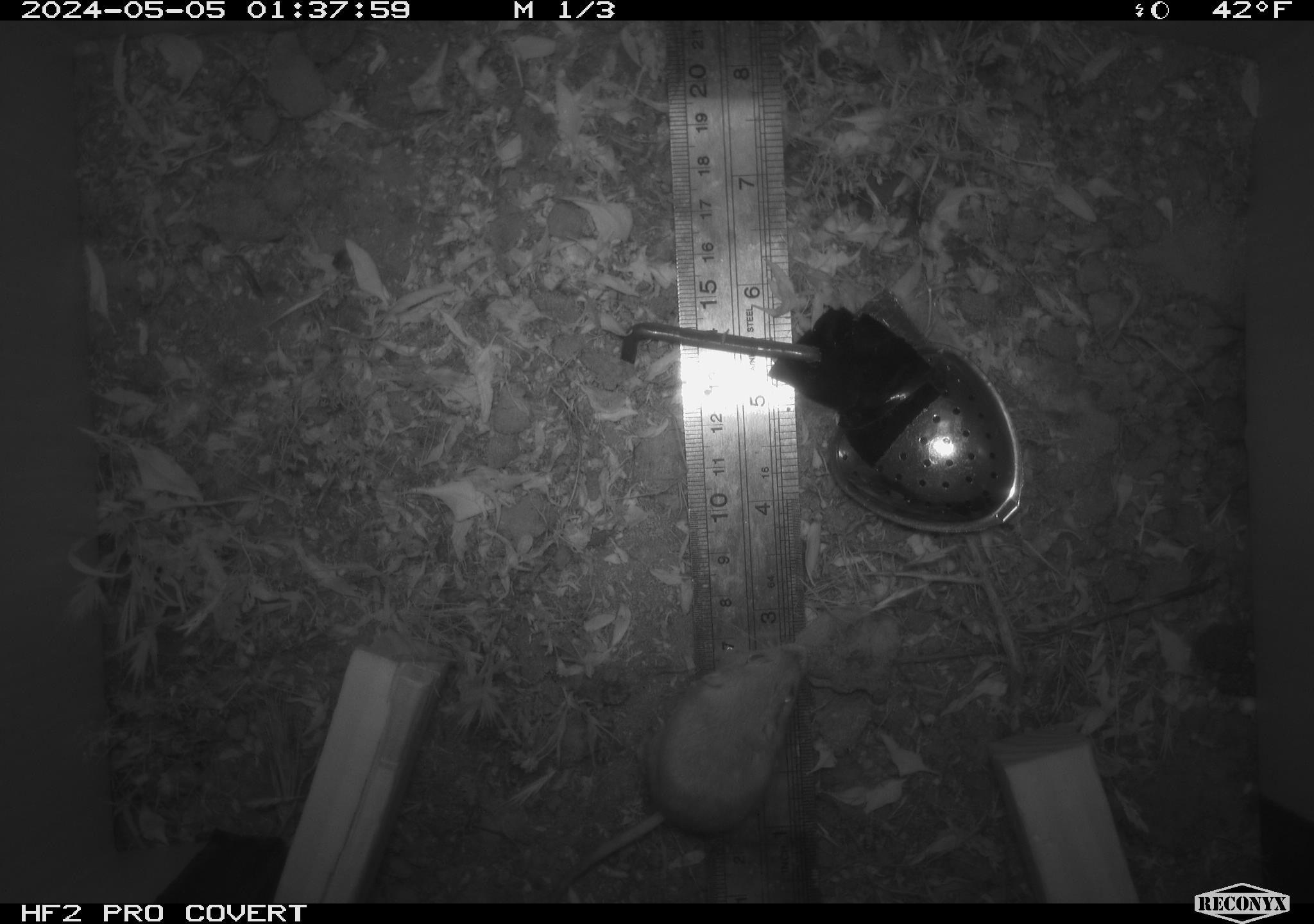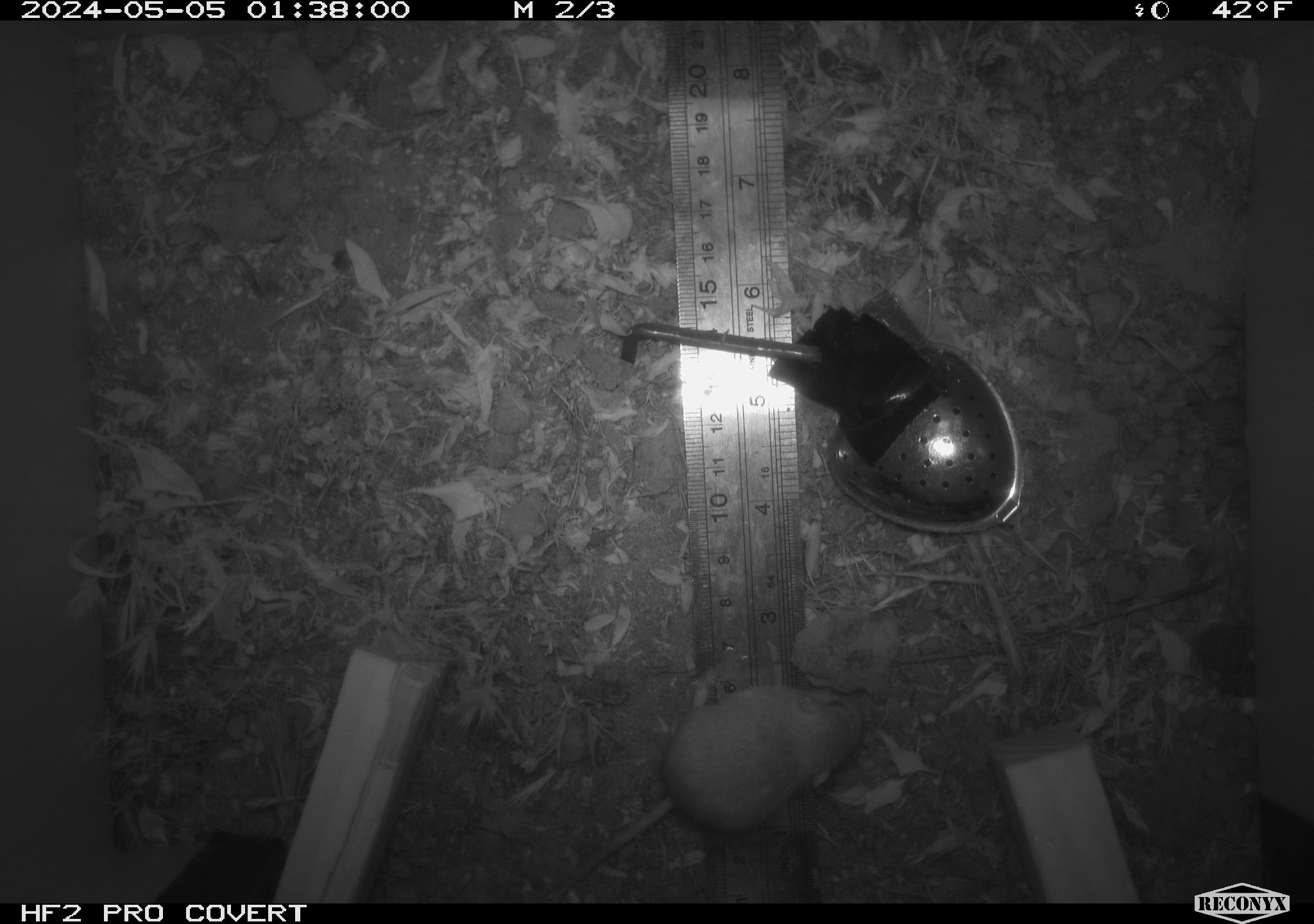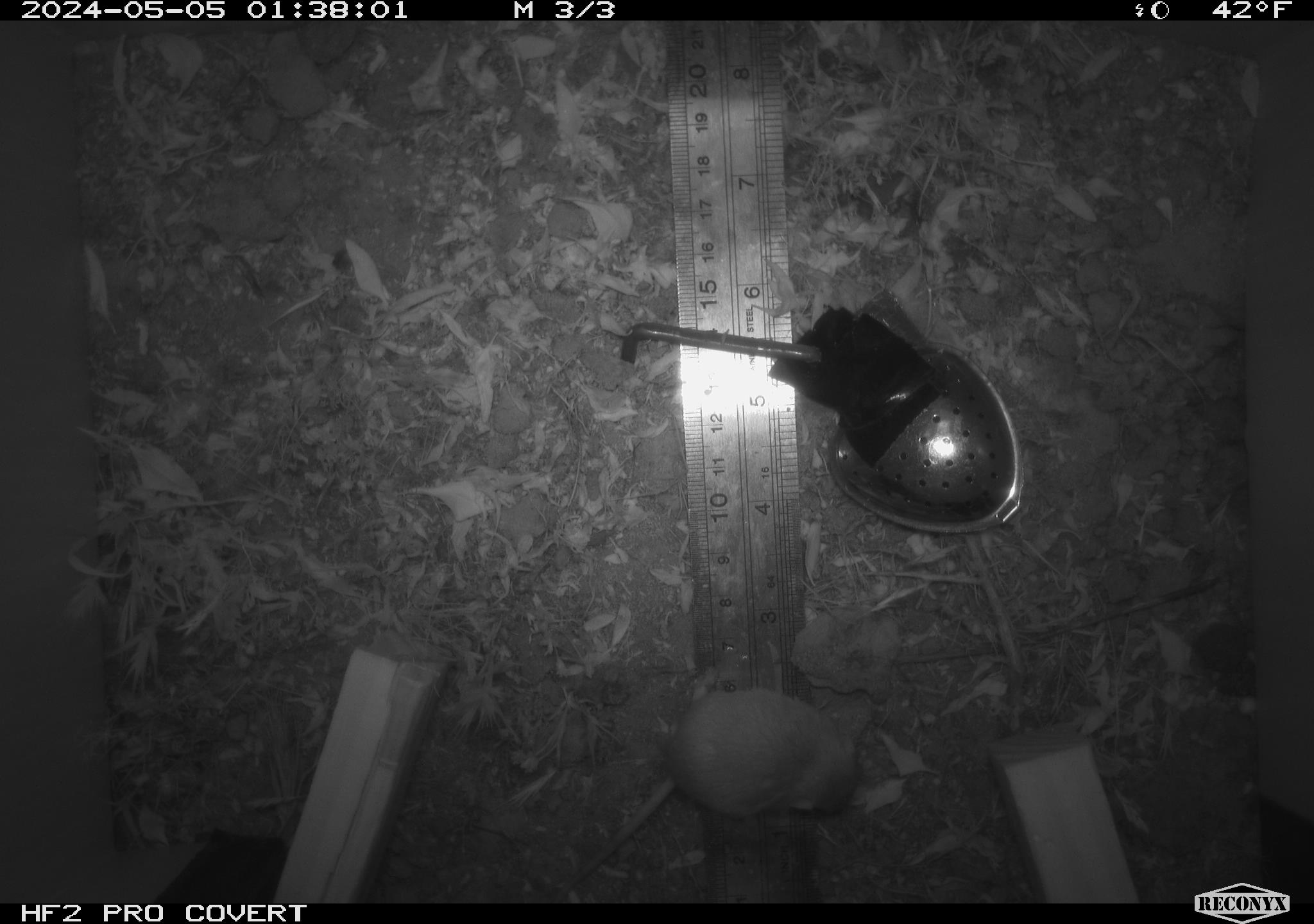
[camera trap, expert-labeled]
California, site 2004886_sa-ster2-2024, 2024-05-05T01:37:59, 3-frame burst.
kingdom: Animalia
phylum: Chordata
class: Mammalia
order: Rodentia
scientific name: Rodentia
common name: mouse species